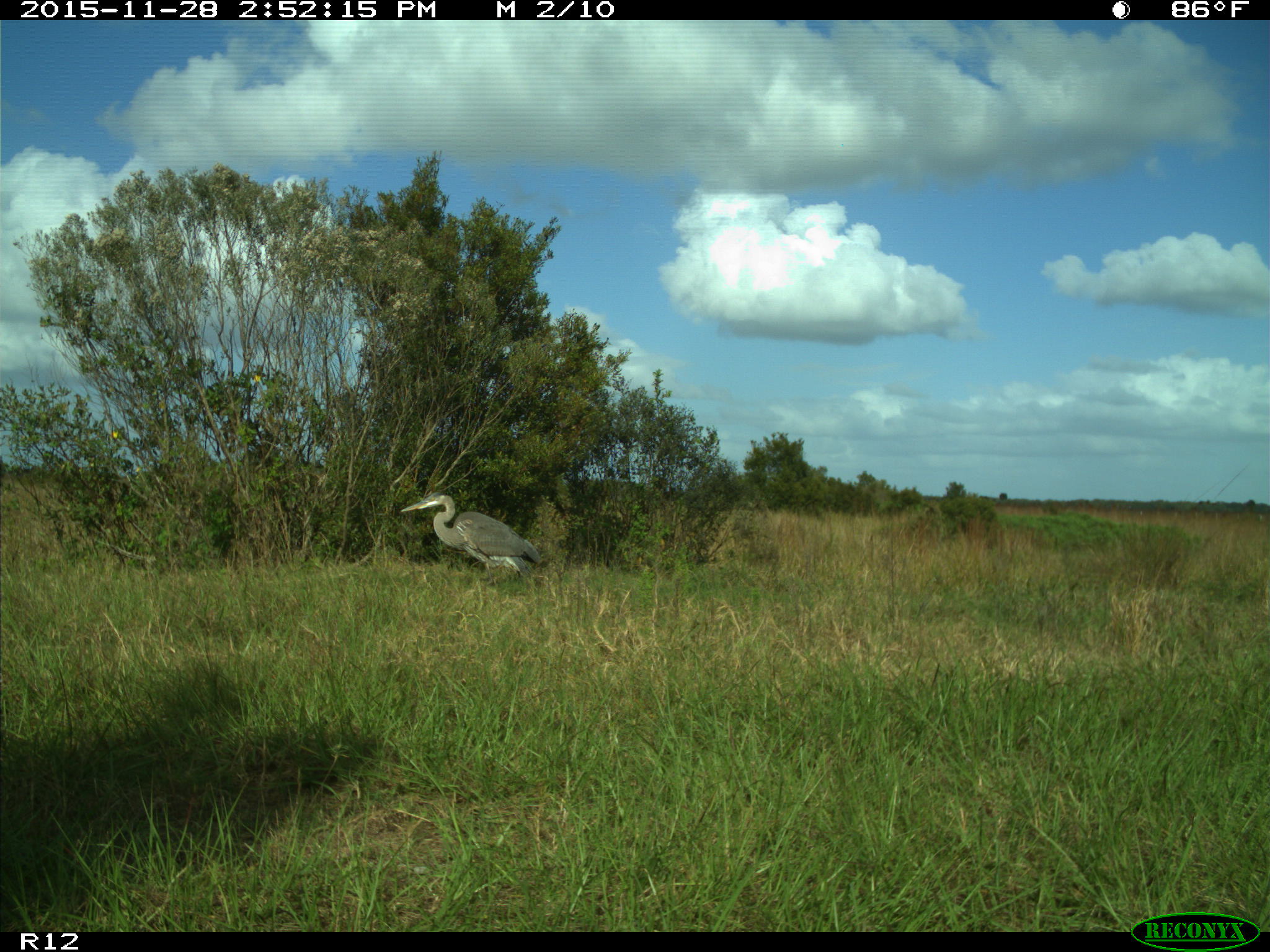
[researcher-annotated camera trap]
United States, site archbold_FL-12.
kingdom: Animalia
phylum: Chordata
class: Aves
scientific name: Aves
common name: birds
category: unidentified bird